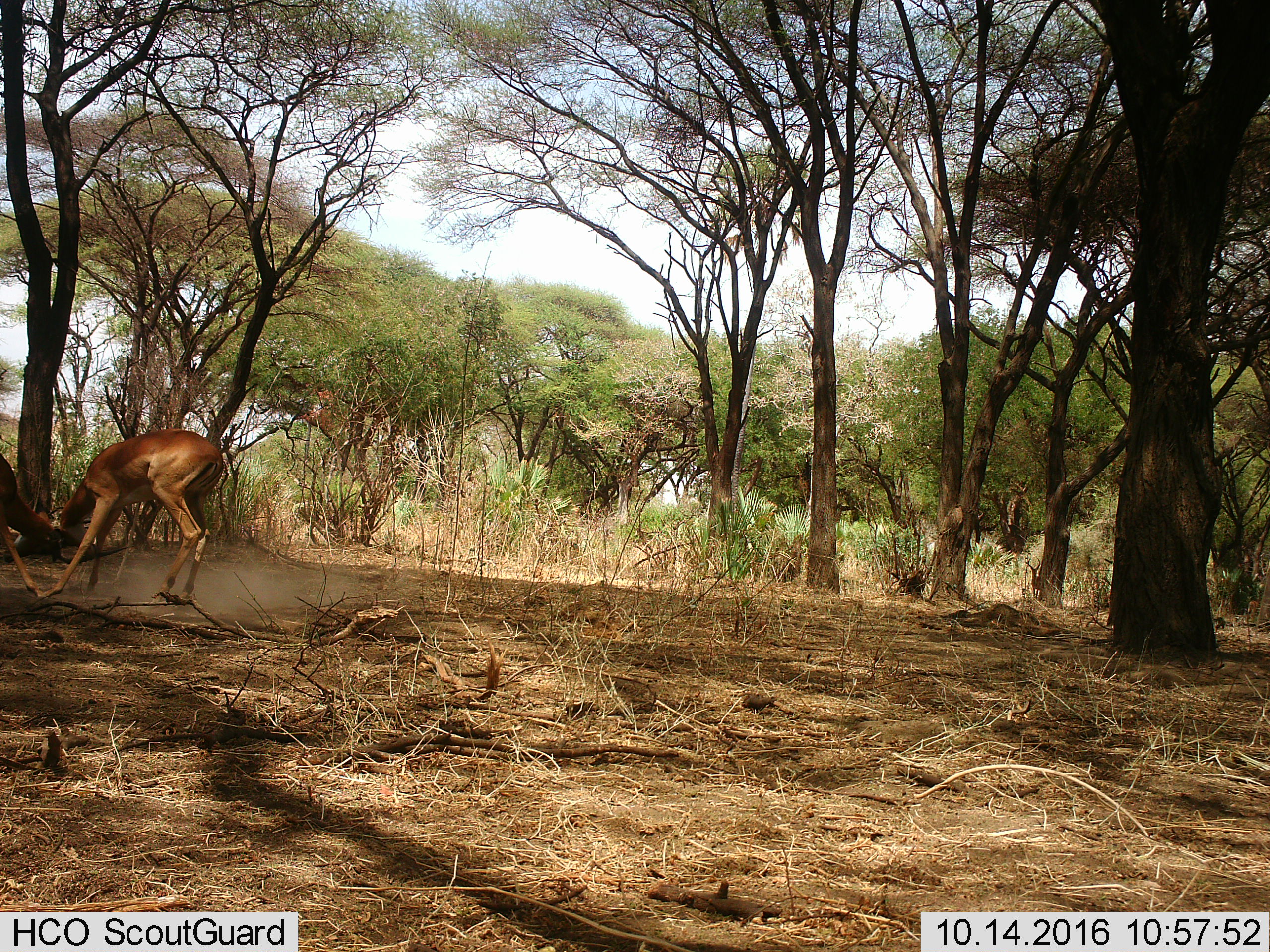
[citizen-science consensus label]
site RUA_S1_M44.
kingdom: Animalia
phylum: Chordata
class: Mammalia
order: Artiodactyla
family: Bovidae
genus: Aepyceros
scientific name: Aepyceros melampus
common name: impala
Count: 2.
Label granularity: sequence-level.